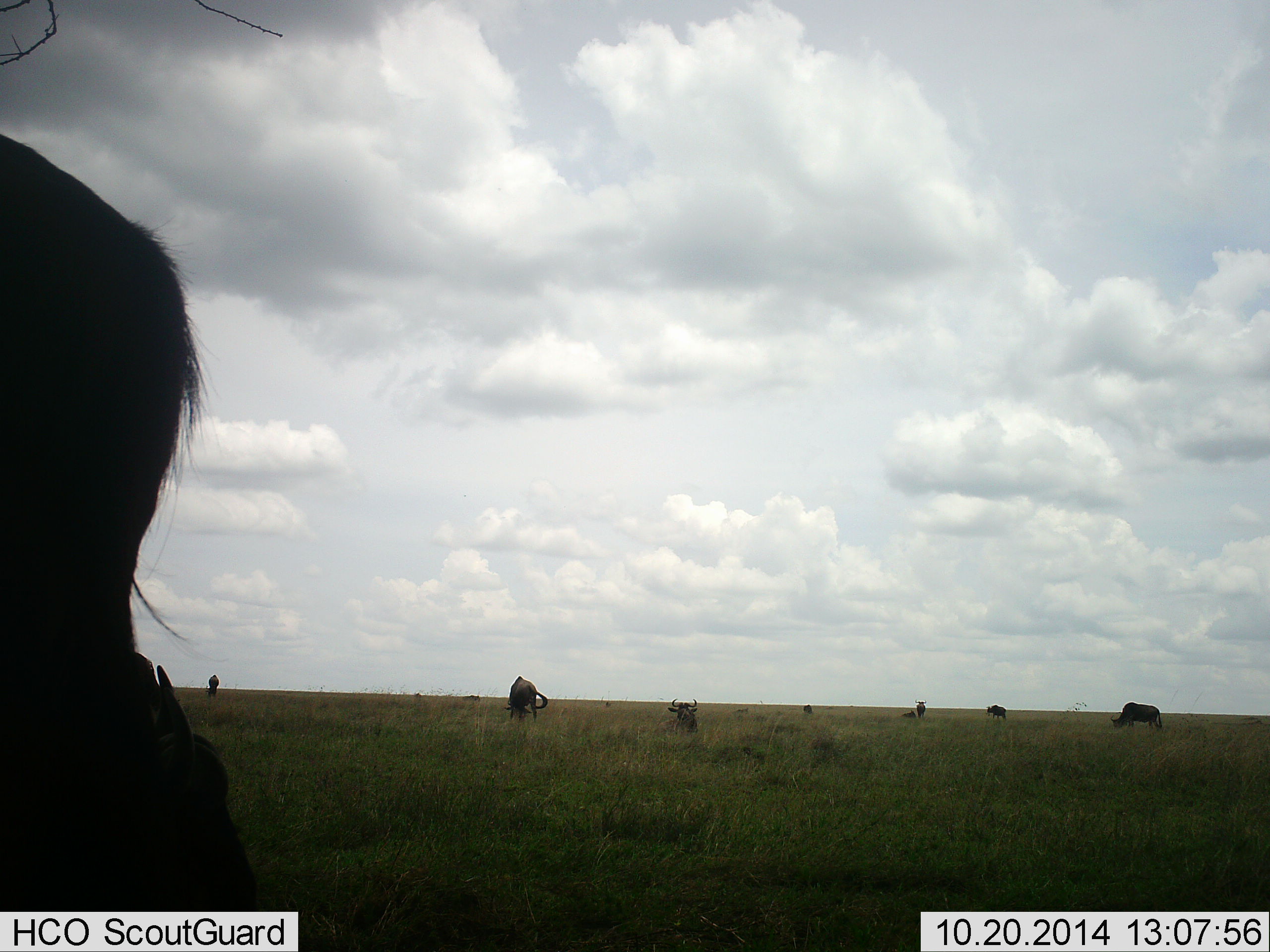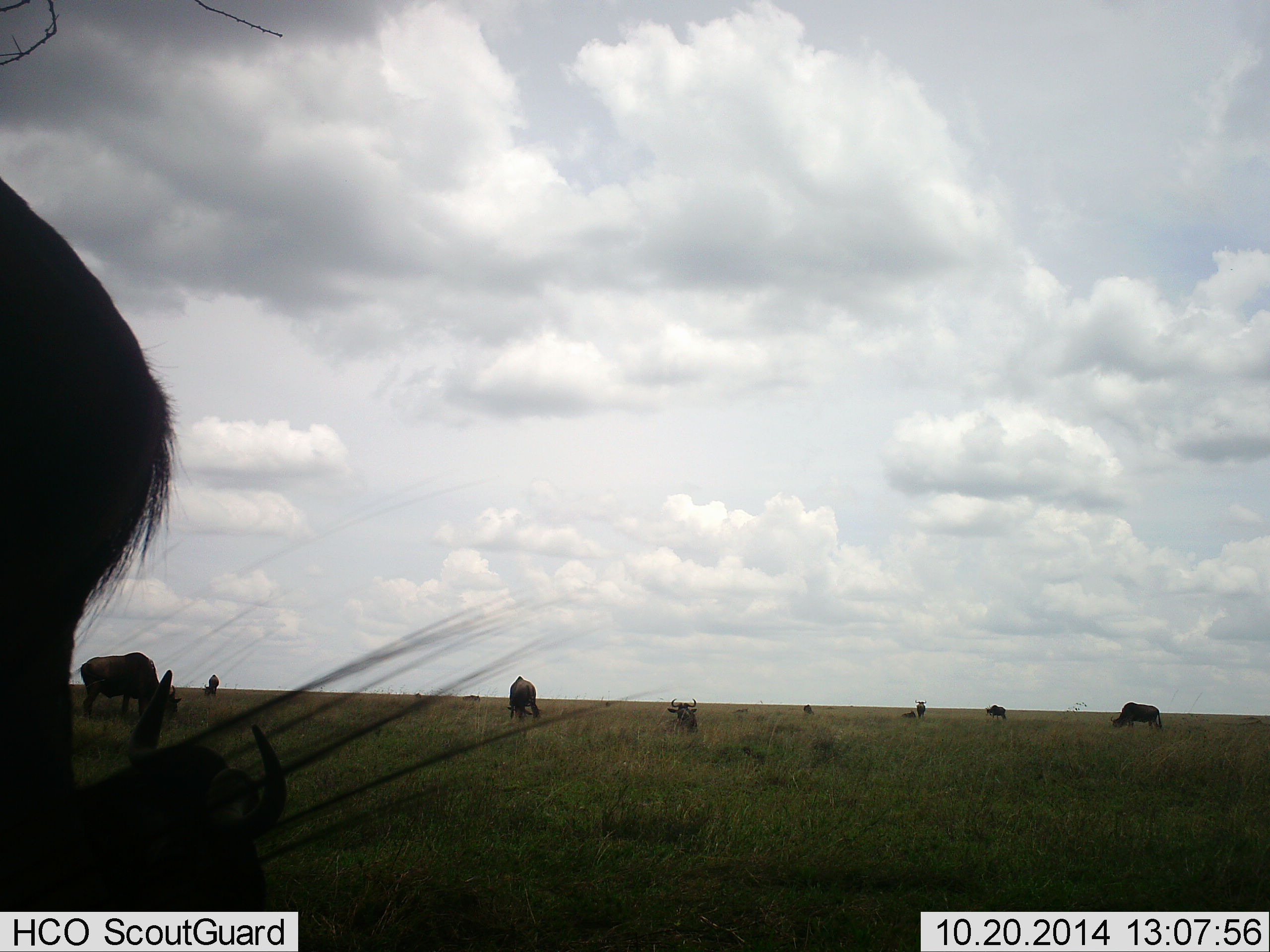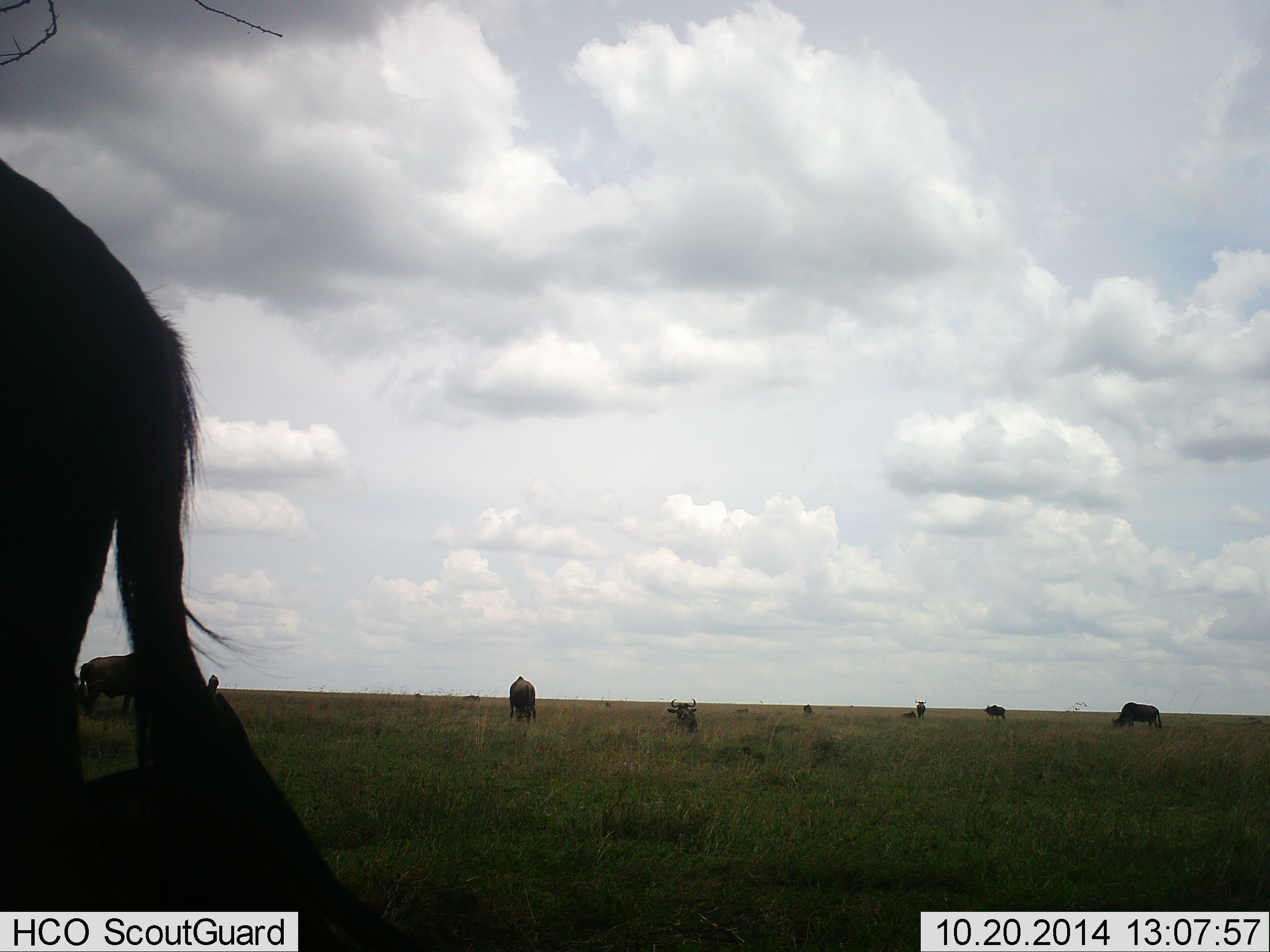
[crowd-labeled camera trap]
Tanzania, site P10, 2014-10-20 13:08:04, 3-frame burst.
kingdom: Animalia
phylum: Chordata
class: Mammalia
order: Artiodactyla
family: Bovidae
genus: Connochaetes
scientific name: Connochaetes taurinus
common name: blue wildebeest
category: wildebeest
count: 9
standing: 70%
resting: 50%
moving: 30%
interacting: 0%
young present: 0%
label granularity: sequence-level